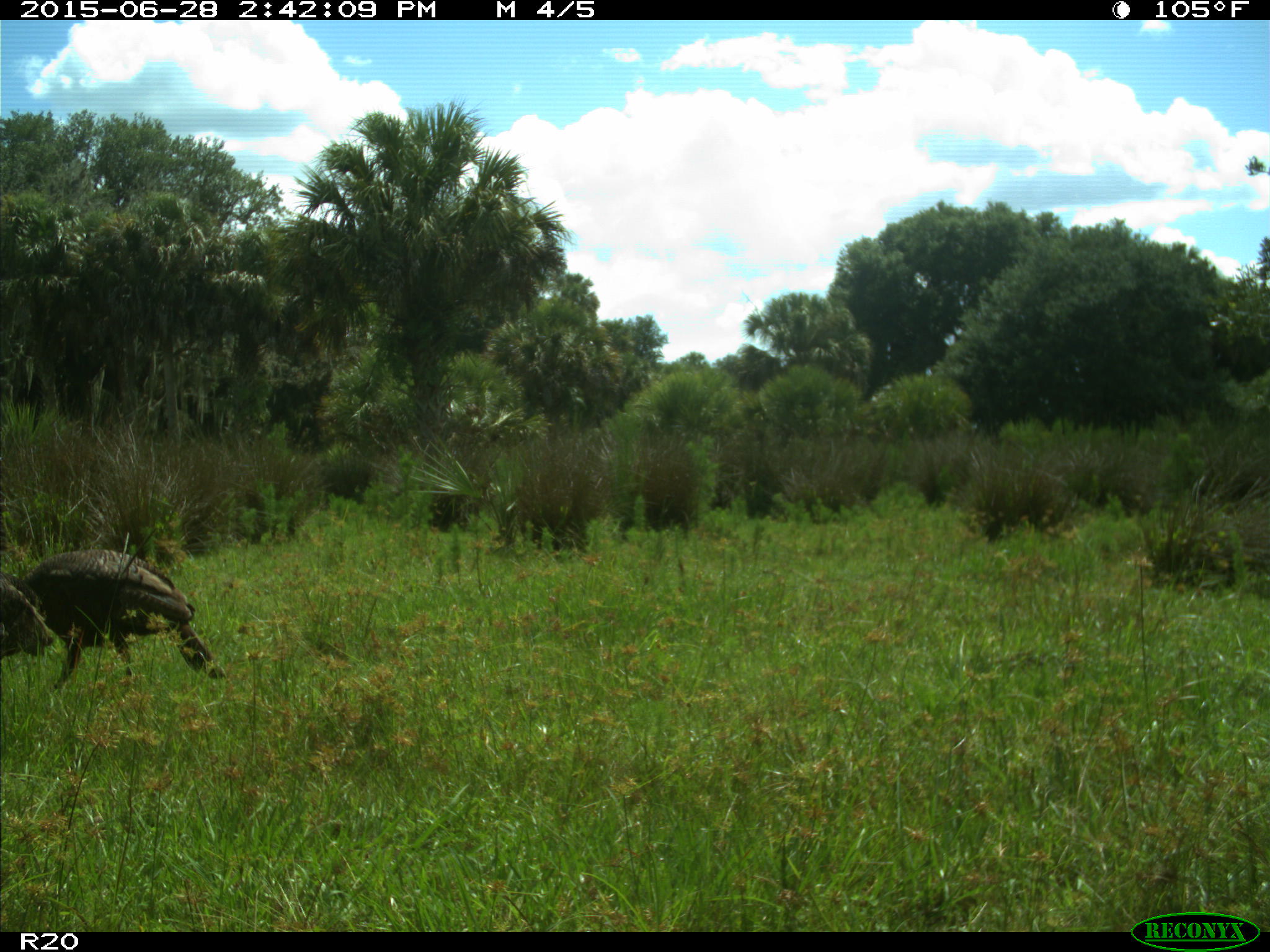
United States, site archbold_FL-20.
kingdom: Animalia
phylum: Chordata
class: Aves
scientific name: Aves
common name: birds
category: unidentified bird